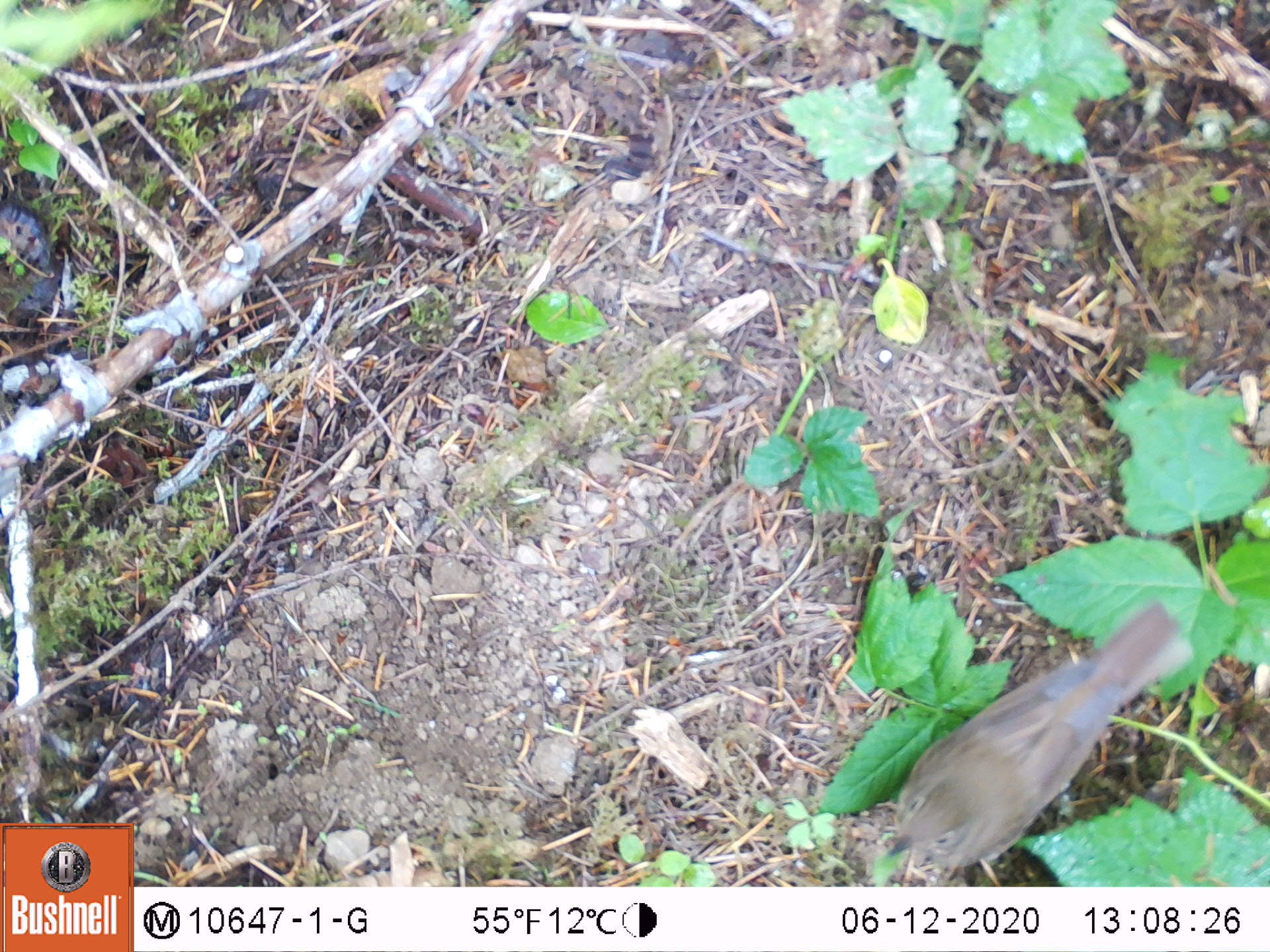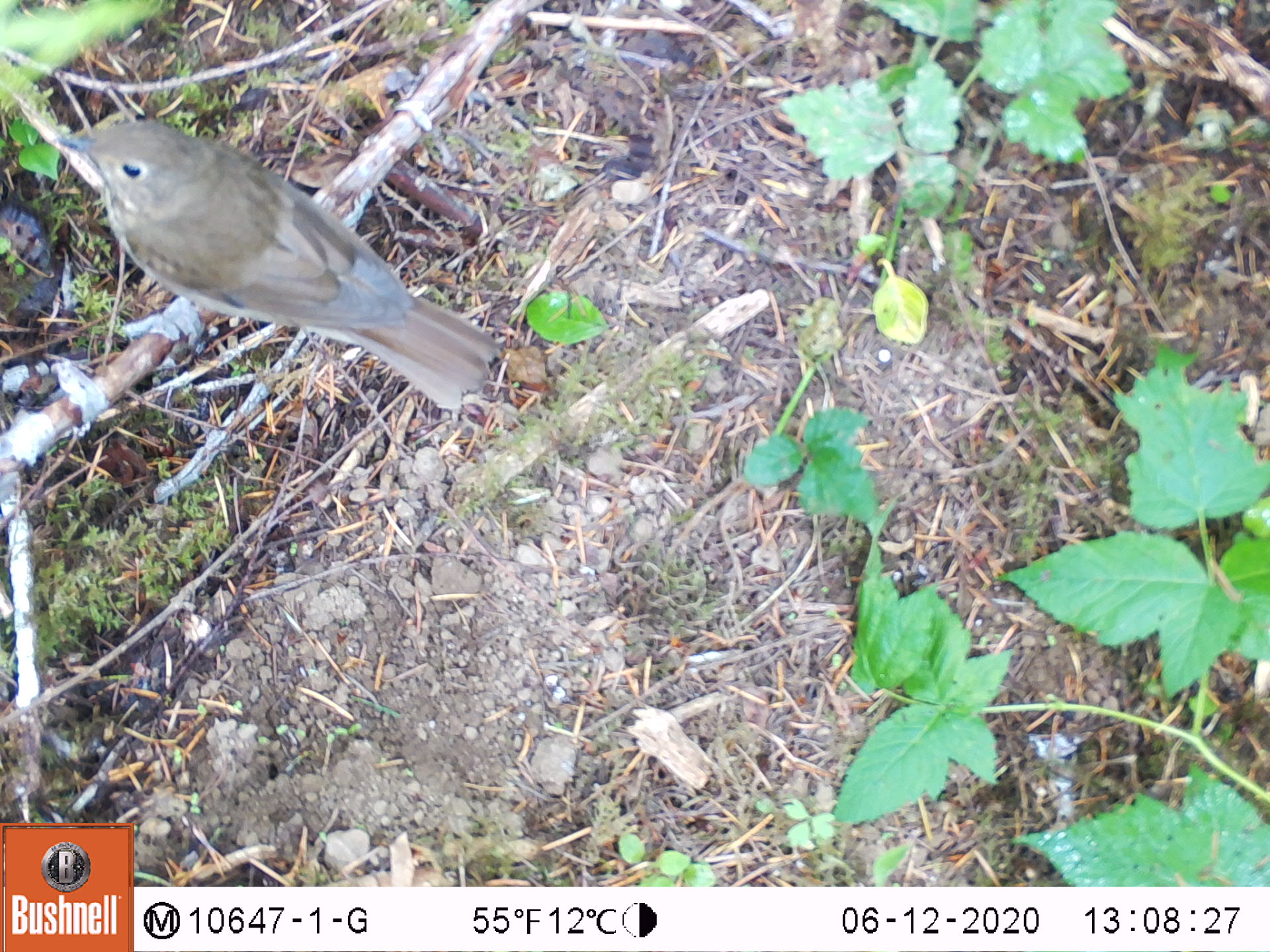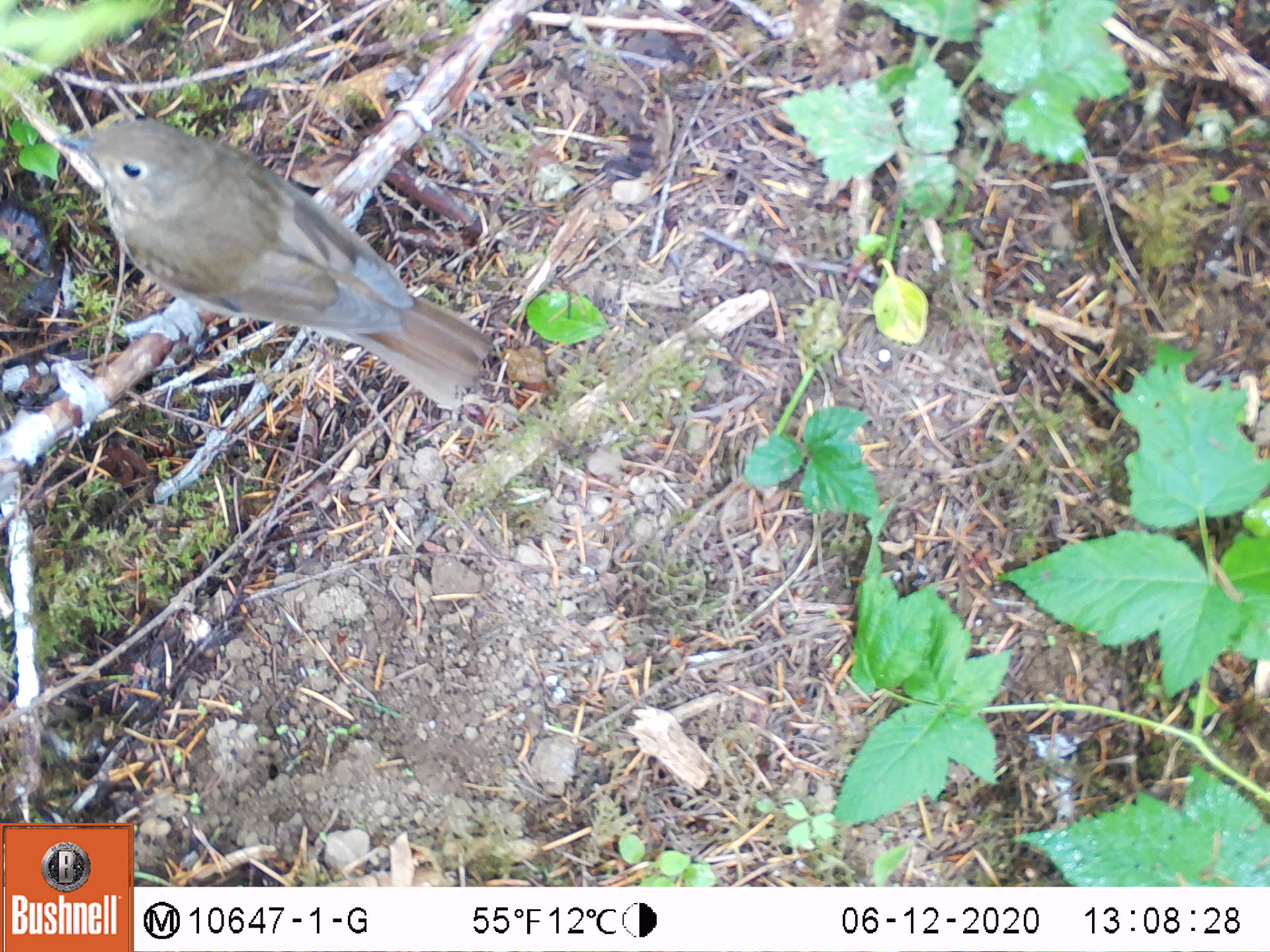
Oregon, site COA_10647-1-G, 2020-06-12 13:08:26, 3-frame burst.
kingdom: Animalia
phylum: Chordata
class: Aves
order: Passeriformes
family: Turdidae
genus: Catharus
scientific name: Catharus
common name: brown thrushes and nightingale-thrushes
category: catharus species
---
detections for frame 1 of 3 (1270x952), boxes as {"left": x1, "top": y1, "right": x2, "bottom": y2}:
catharus species: {"left": 875, "top": 598, "right": 1200, "bottom": 878}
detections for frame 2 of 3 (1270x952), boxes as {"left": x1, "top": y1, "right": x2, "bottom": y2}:
catharus species: {"left": 46, "top": 113, "right": 511, "bottom": 425}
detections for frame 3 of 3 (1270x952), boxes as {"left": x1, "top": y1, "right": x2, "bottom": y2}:
catharus species: {"left": 48, "top": 103, "right": 513, "bottom": 417}